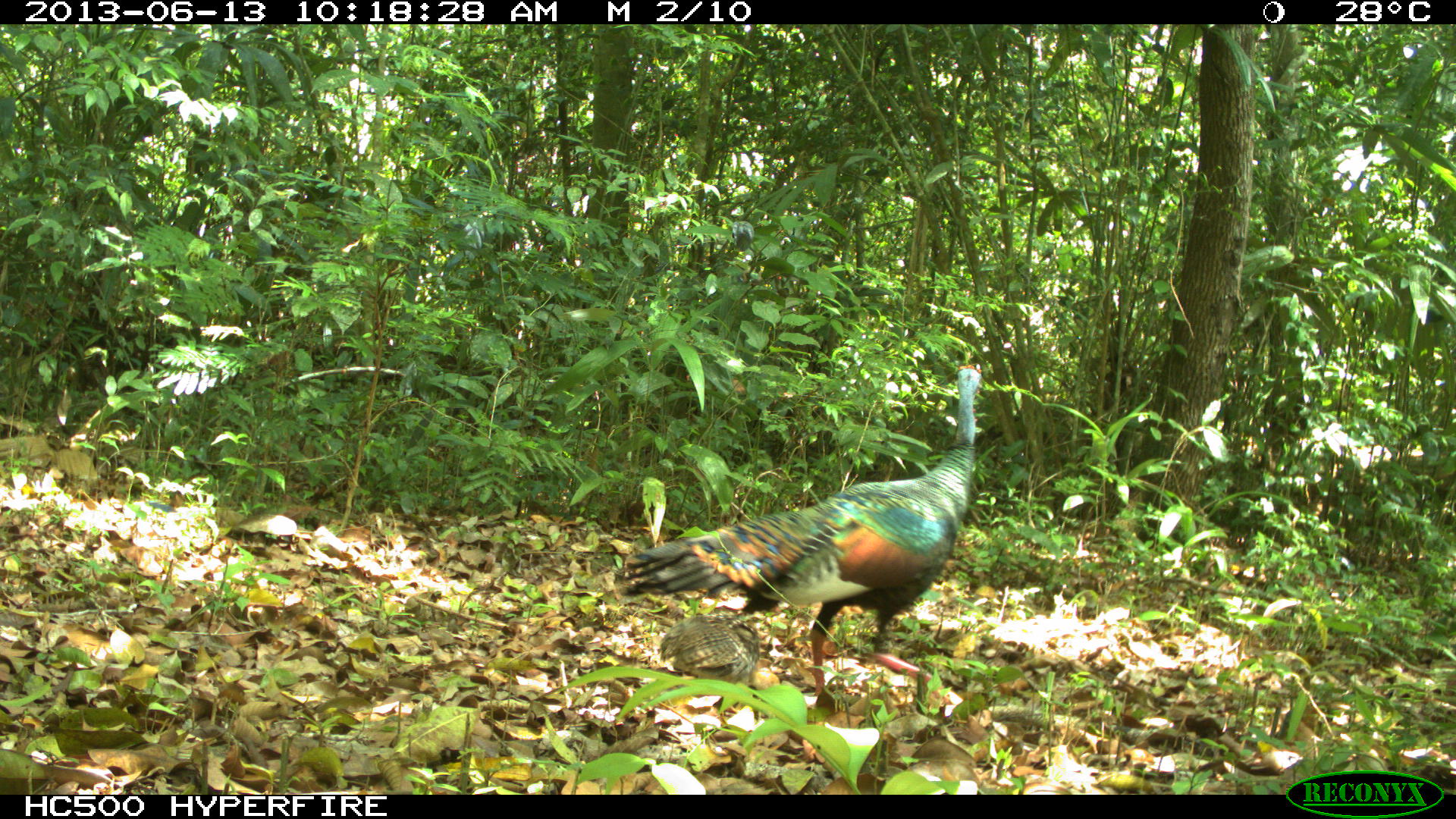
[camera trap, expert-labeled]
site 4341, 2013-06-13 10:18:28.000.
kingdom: Animalia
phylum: Chordata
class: Aves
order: Galliformes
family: Phasianidae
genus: Meleagris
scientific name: Meleagris ocellata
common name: ocellated turkey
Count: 1.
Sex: female.